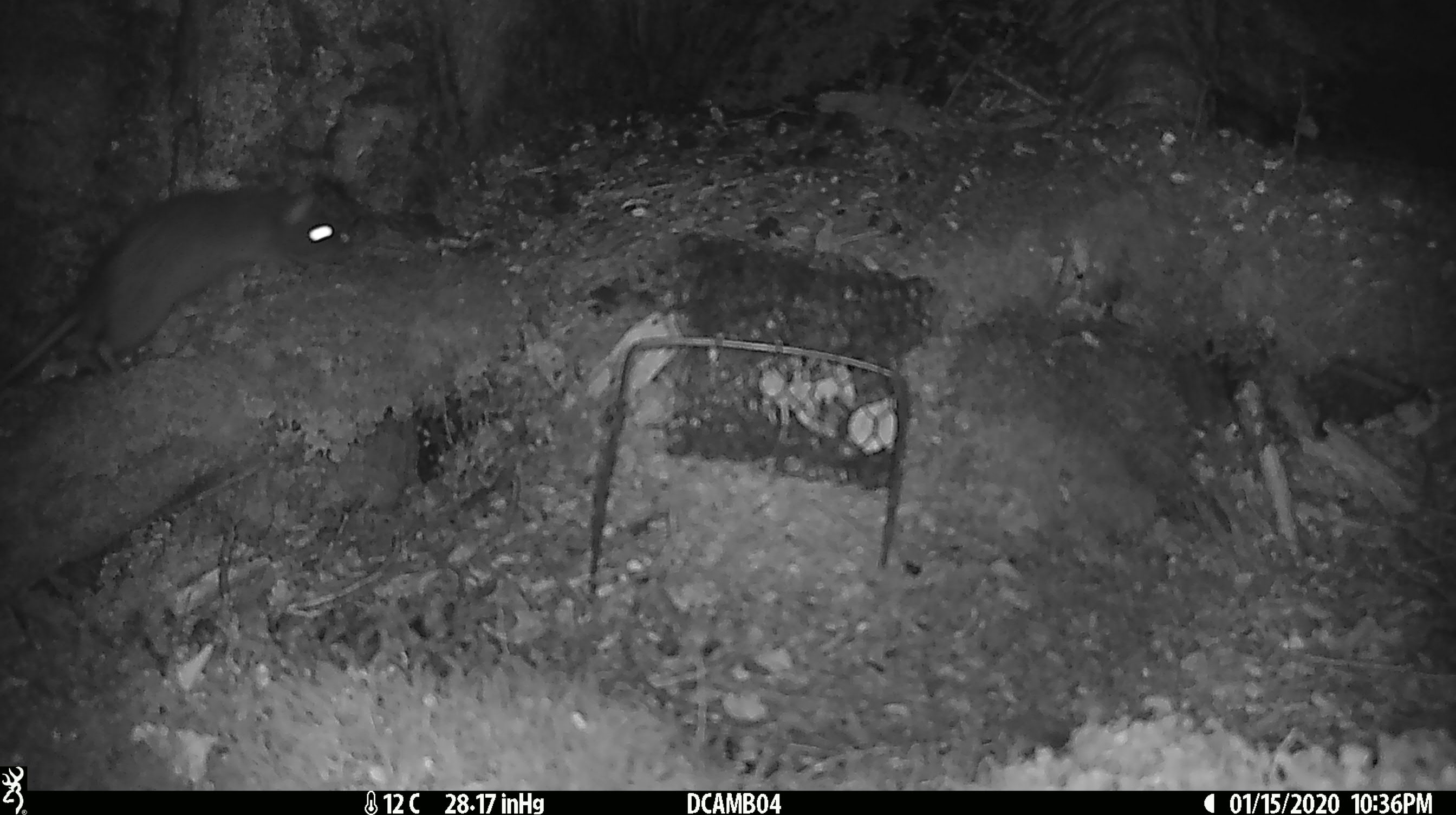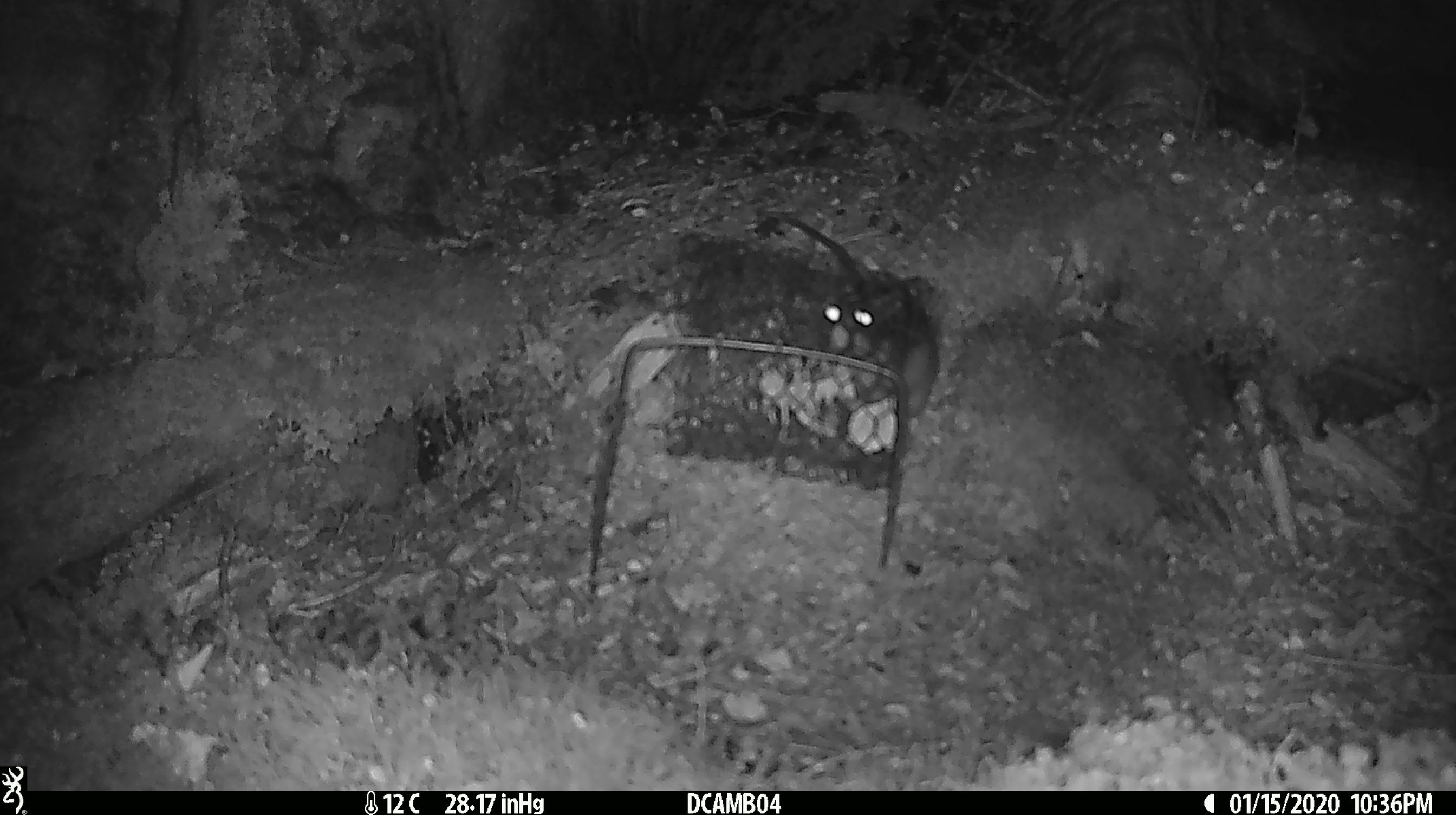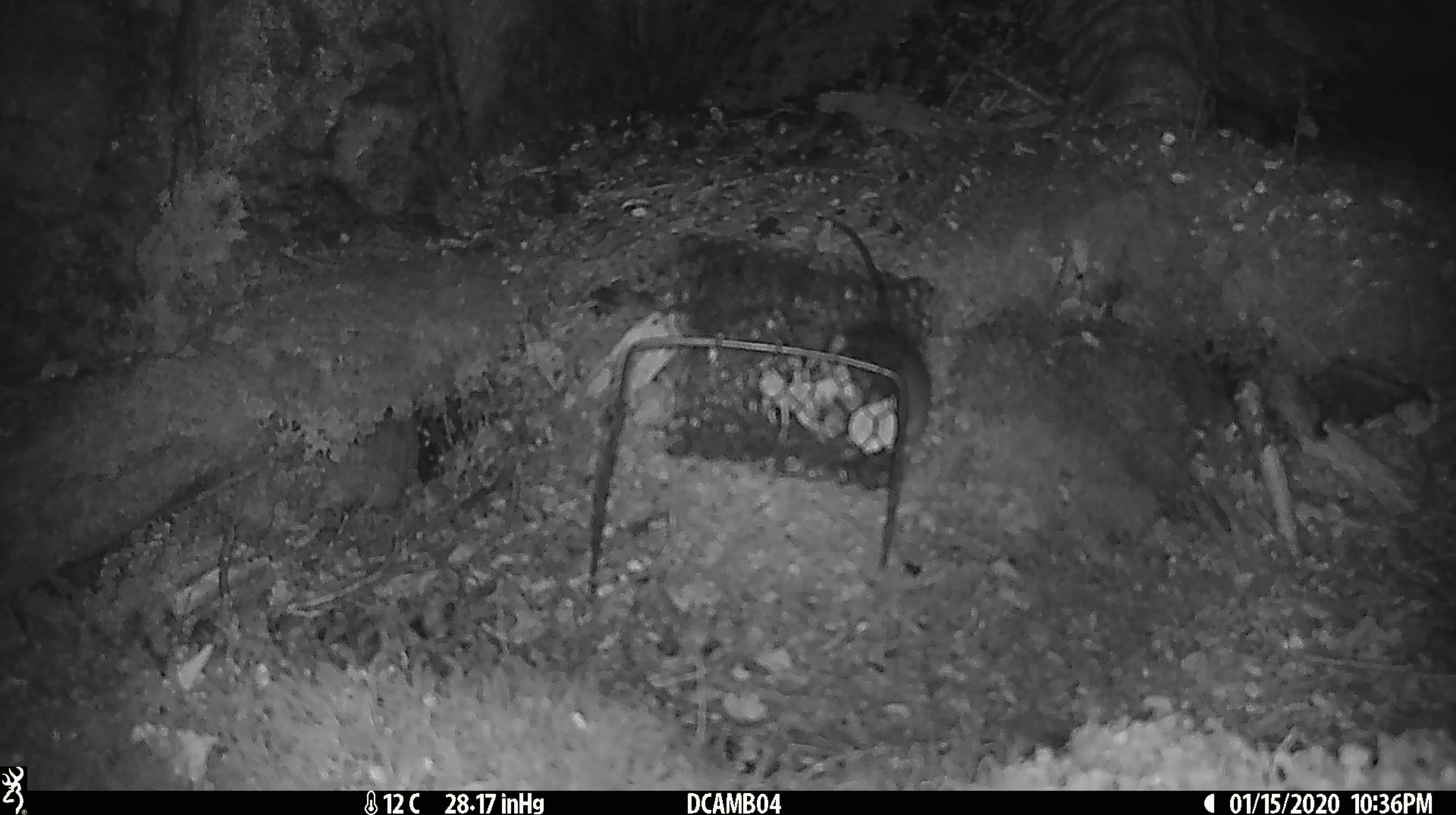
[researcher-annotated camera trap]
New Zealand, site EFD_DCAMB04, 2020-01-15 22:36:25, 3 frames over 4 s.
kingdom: Animalia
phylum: Chordata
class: Mammalia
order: Rodentia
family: Muridae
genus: Rattus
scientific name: Rattus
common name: rat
Rat (Rattus).